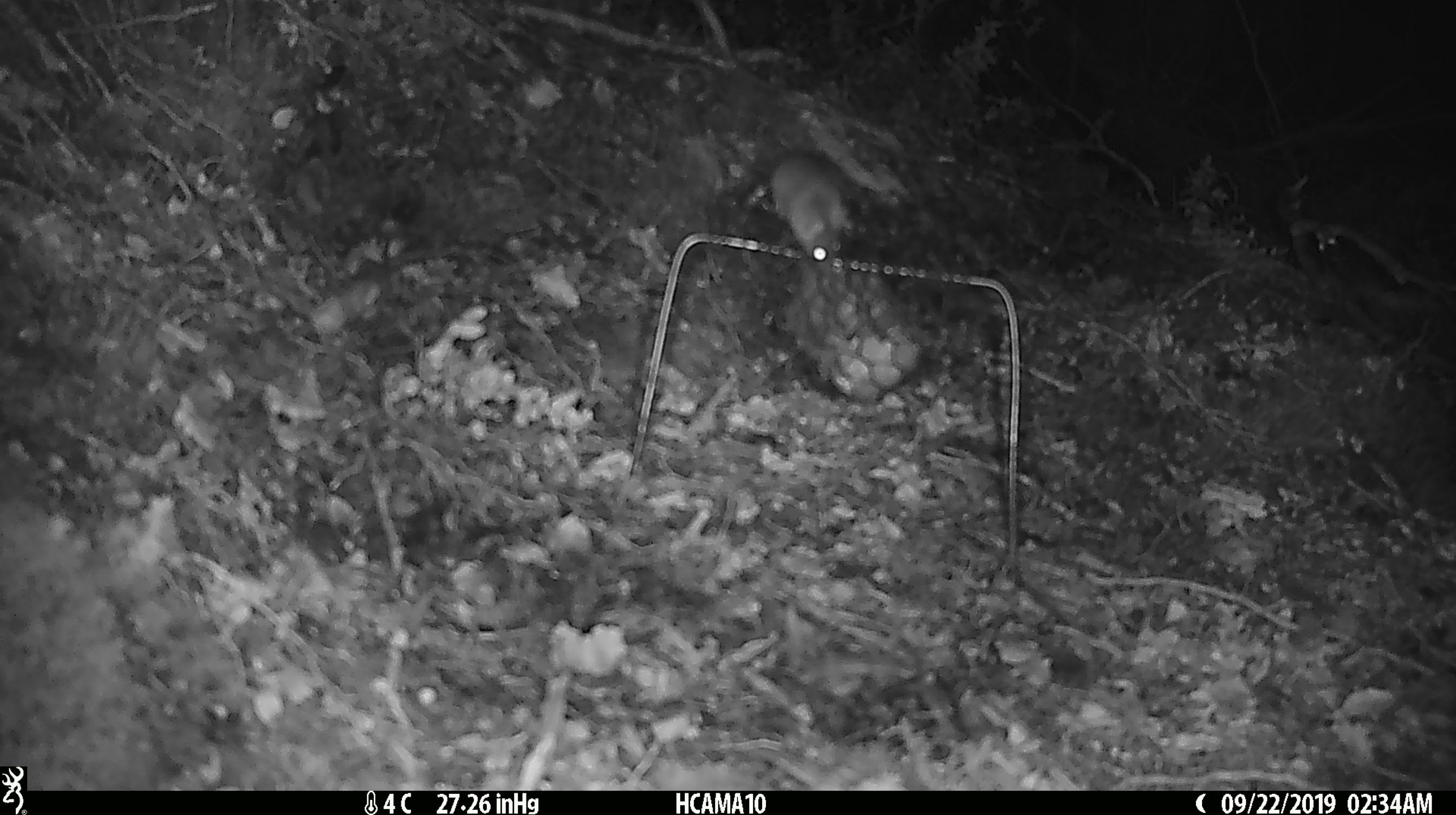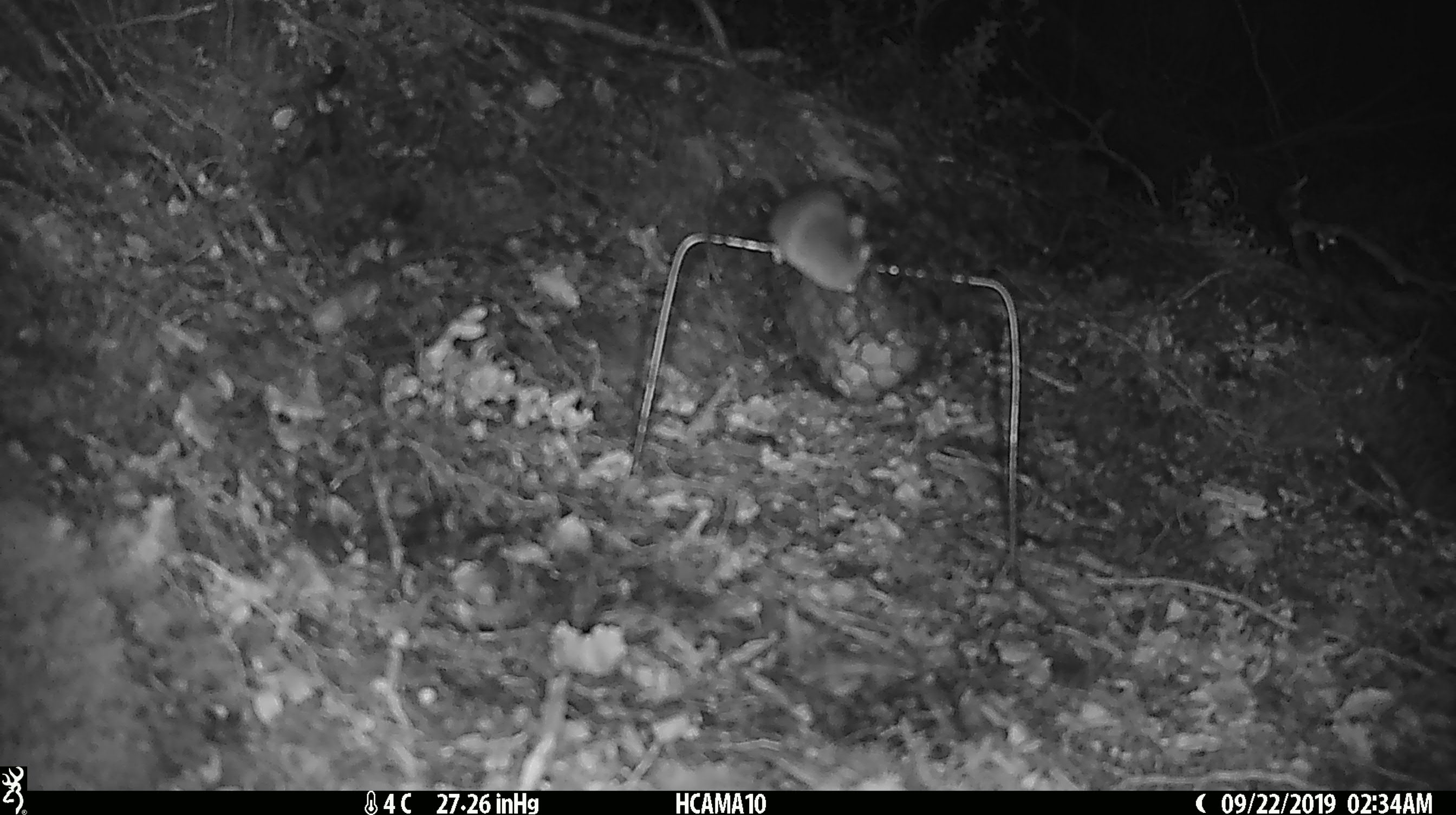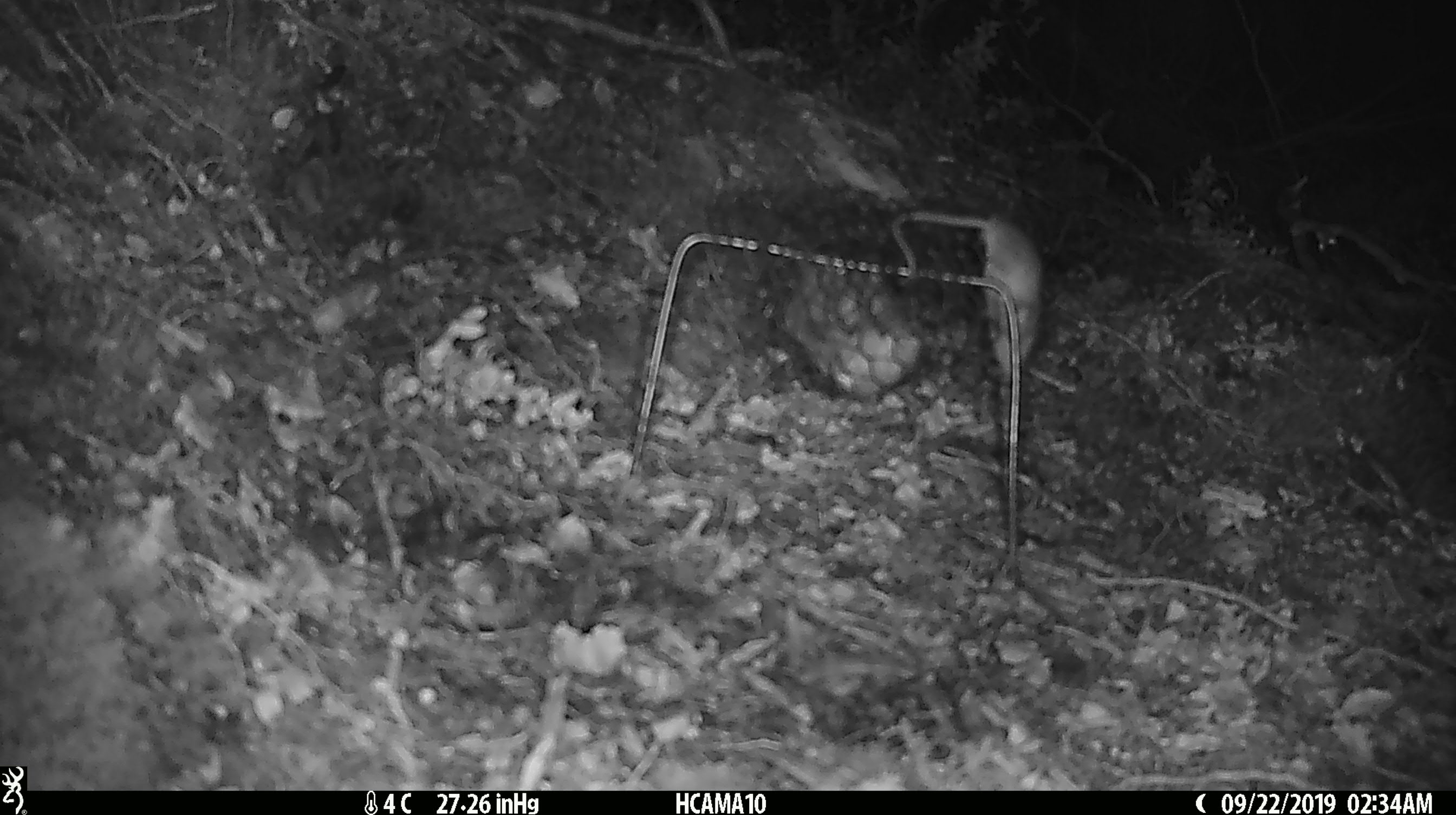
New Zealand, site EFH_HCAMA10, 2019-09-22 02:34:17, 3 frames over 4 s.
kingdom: Animalia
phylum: Chordata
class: Mammalia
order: Rodentia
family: Muridae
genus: Mus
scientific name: Mus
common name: mouse